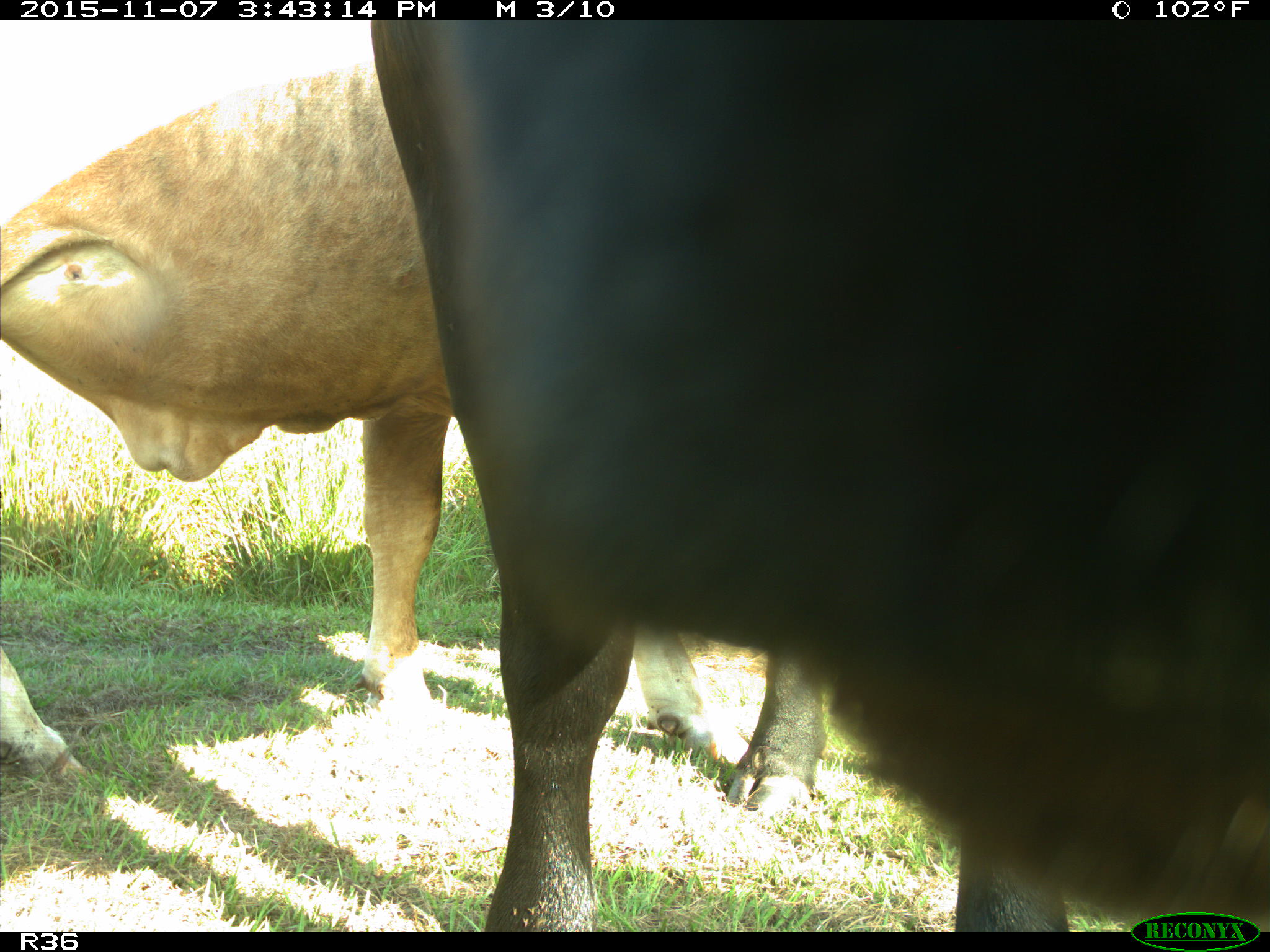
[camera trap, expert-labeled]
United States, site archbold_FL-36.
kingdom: Animalia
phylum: Chordata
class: Mammalia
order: Artiodactyla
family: Bovidae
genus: Bos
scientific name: Bos taurus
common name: domestic cow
Bos taurus (domestic cow).